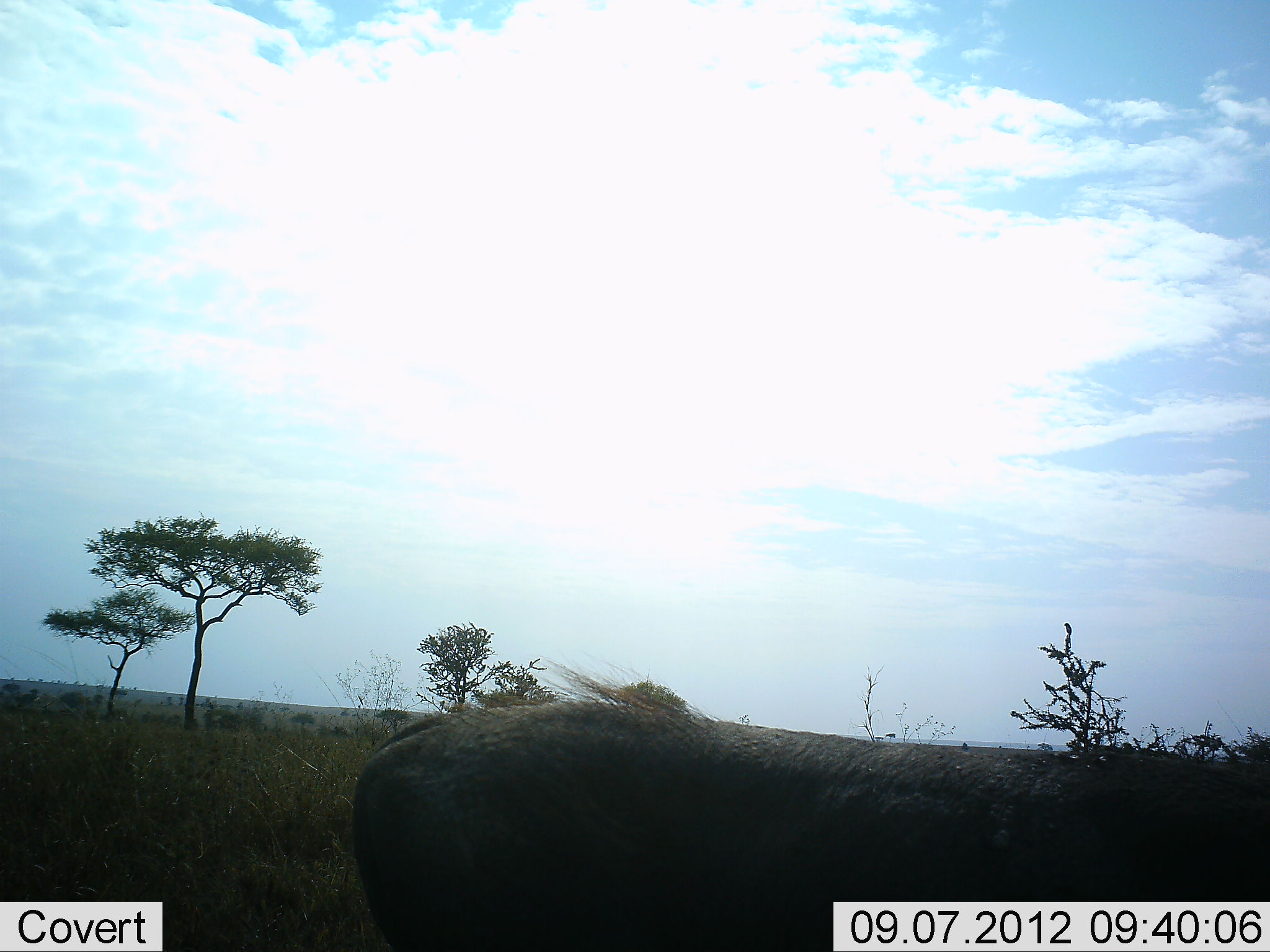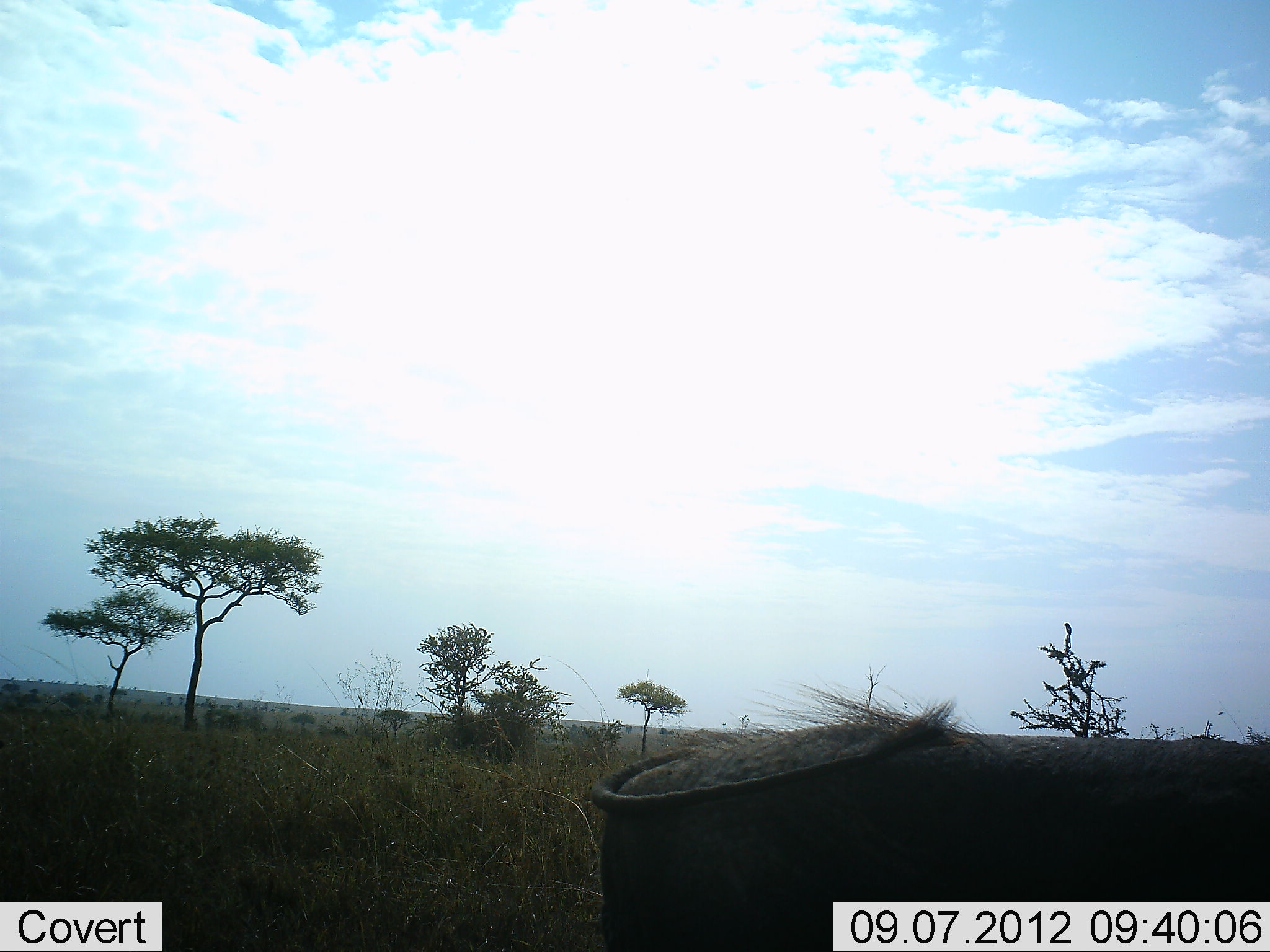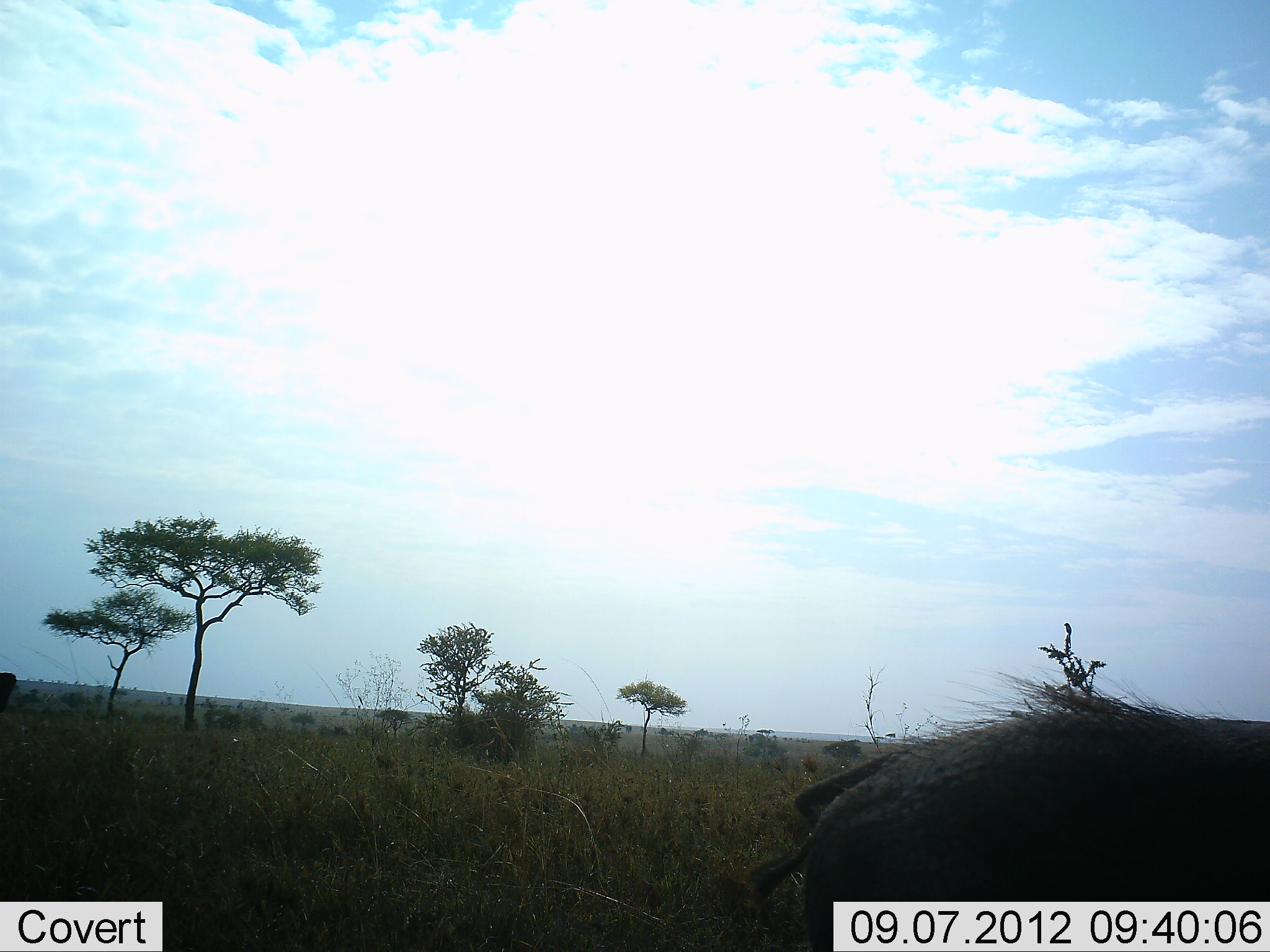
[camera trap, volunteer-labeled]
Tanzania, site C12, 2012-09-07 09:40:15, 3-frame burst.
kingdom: Animalia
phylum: Chordata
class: Mammalia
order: Artiodactyla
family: Suidae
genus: Phacochoerus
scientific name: Phacochoerus africanus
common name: warthog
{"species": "warthog (Phacochoerus africanus)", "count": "1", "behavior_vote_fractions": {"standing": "0%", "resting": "0%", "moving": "100%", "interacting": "0%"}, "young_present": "0%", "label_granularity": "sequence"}